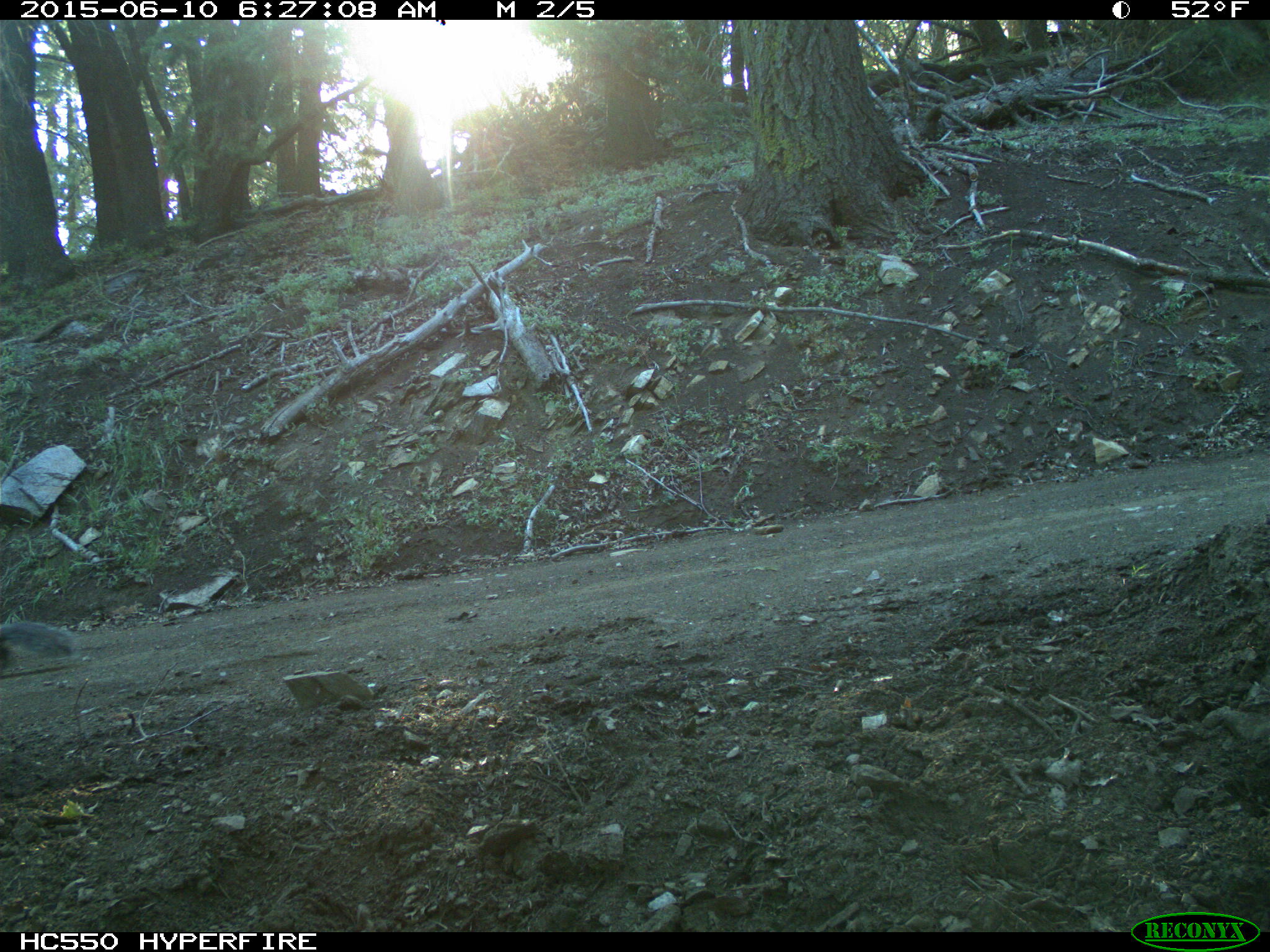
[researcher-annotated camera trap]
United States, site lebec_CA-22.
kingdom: Animalia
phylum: Chordata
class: Mammalia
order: Rodentia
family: Sciuridae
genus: Sciurus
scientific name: Sciurus carolinensis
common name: eastern gray squirrel